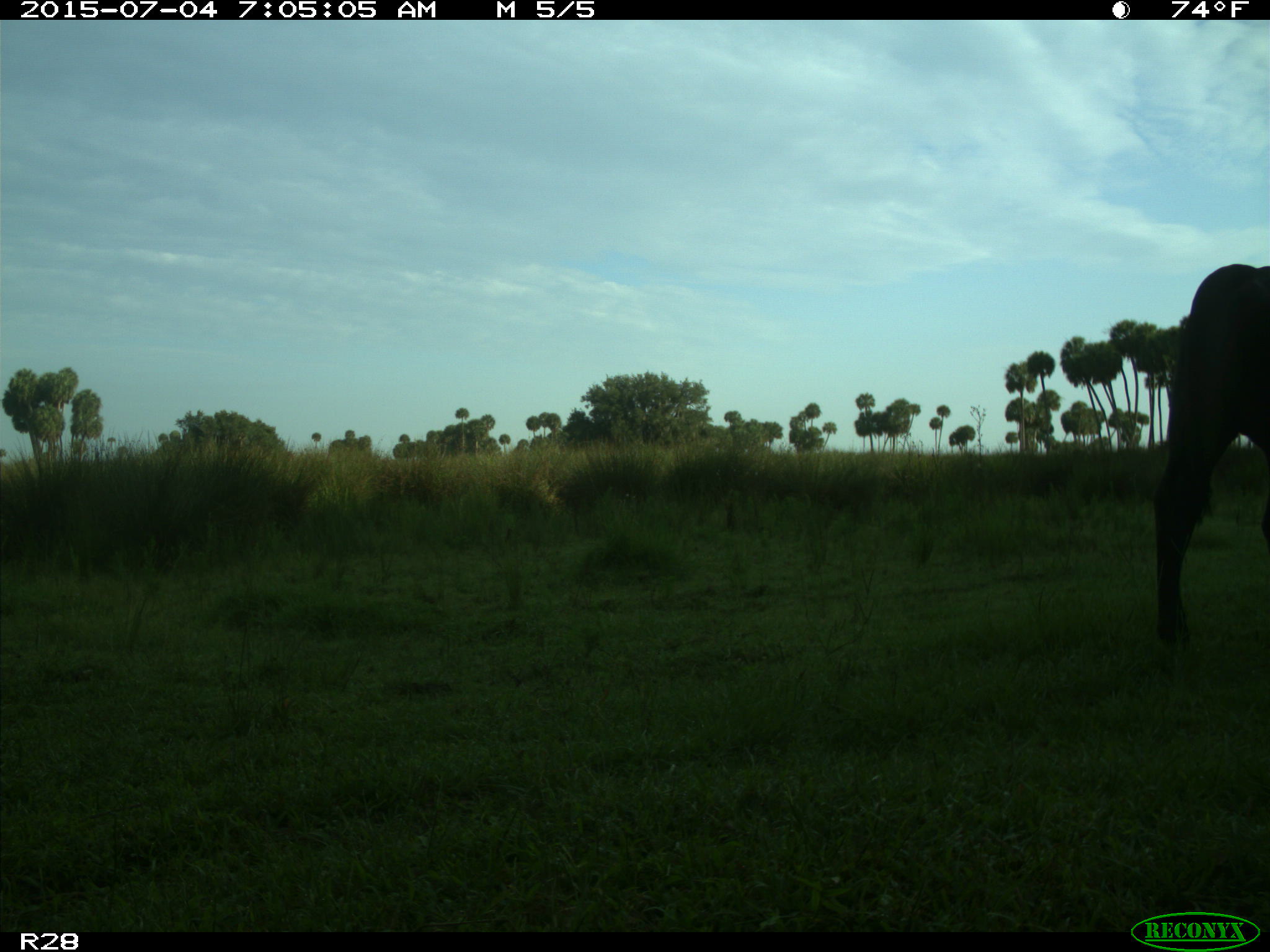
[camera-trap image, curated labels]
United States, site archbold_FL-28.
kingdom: Animalia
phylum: Chordata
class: Mammalia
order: Artiodactyla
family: Bovidae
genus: Bos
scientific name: Bos taurus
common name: domestic cow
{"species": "Bos taurus (domestic cow)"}